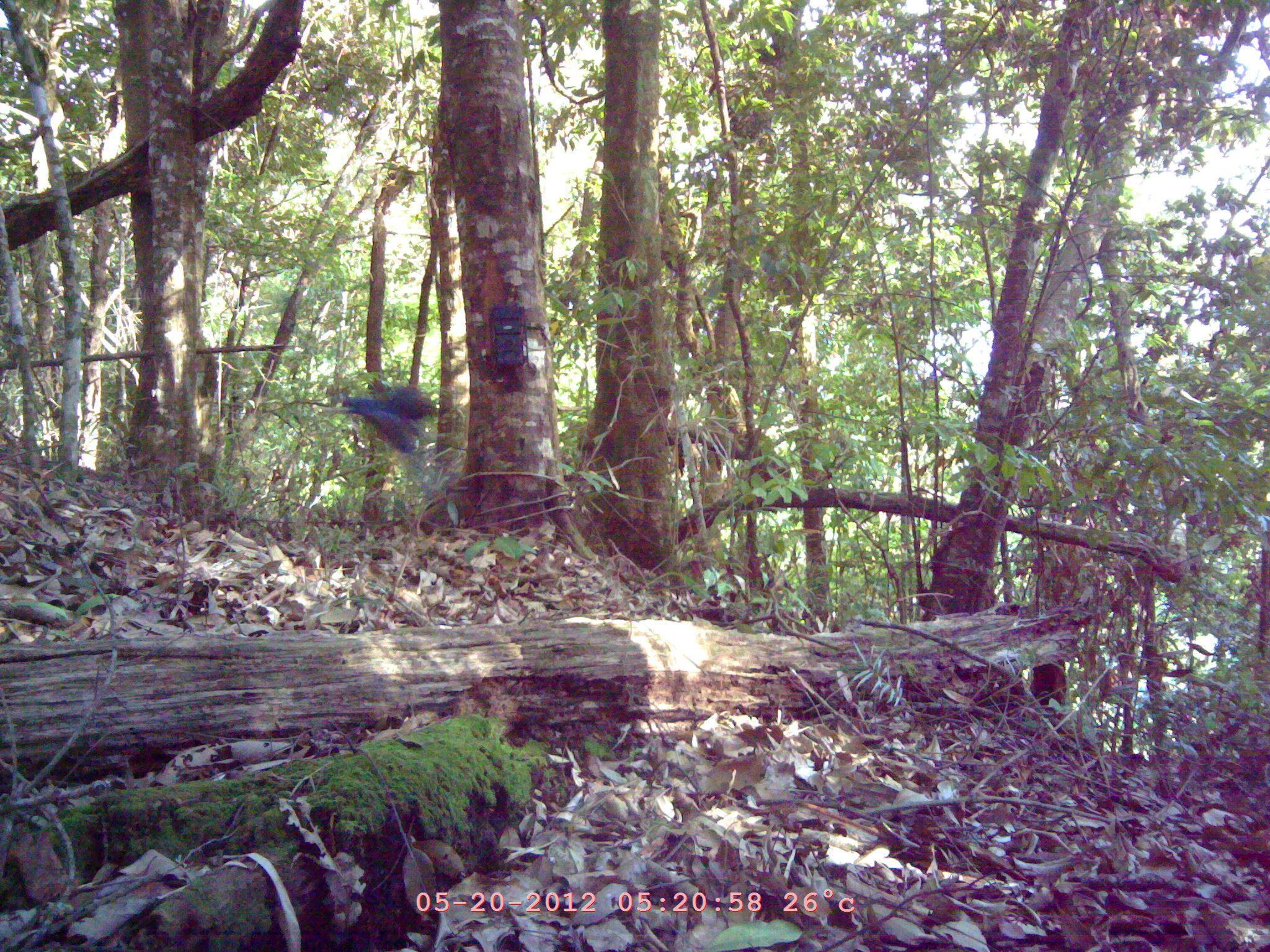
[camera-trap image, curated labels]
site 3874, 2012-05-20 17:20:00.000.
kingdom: Animalia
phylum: Chordata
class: Aves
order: Passeriformes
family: Muscicapidae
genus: Myophonus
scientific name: Myophonus caeruleus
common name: blue whistling thrush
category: myophonus caerulus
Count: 1.